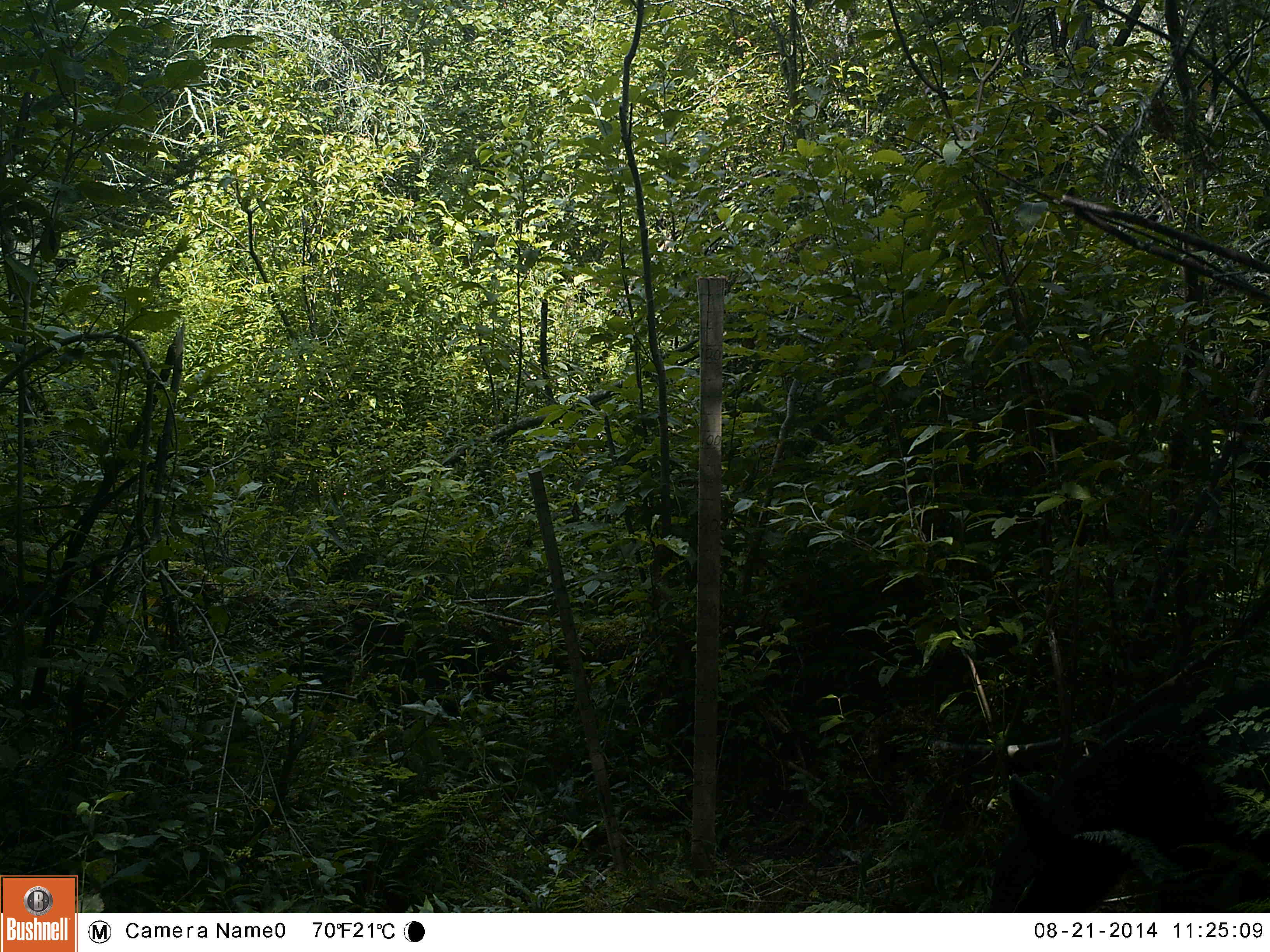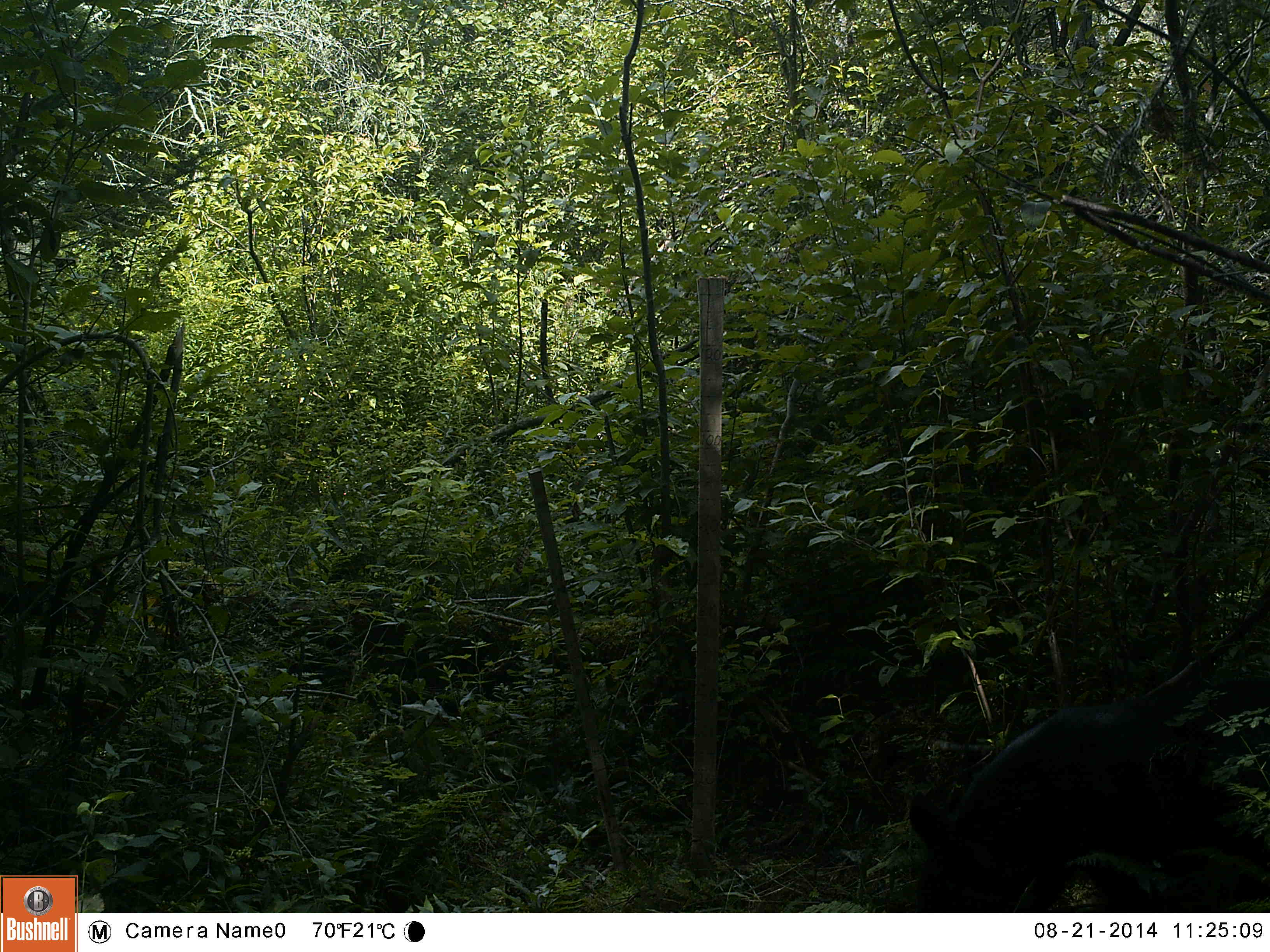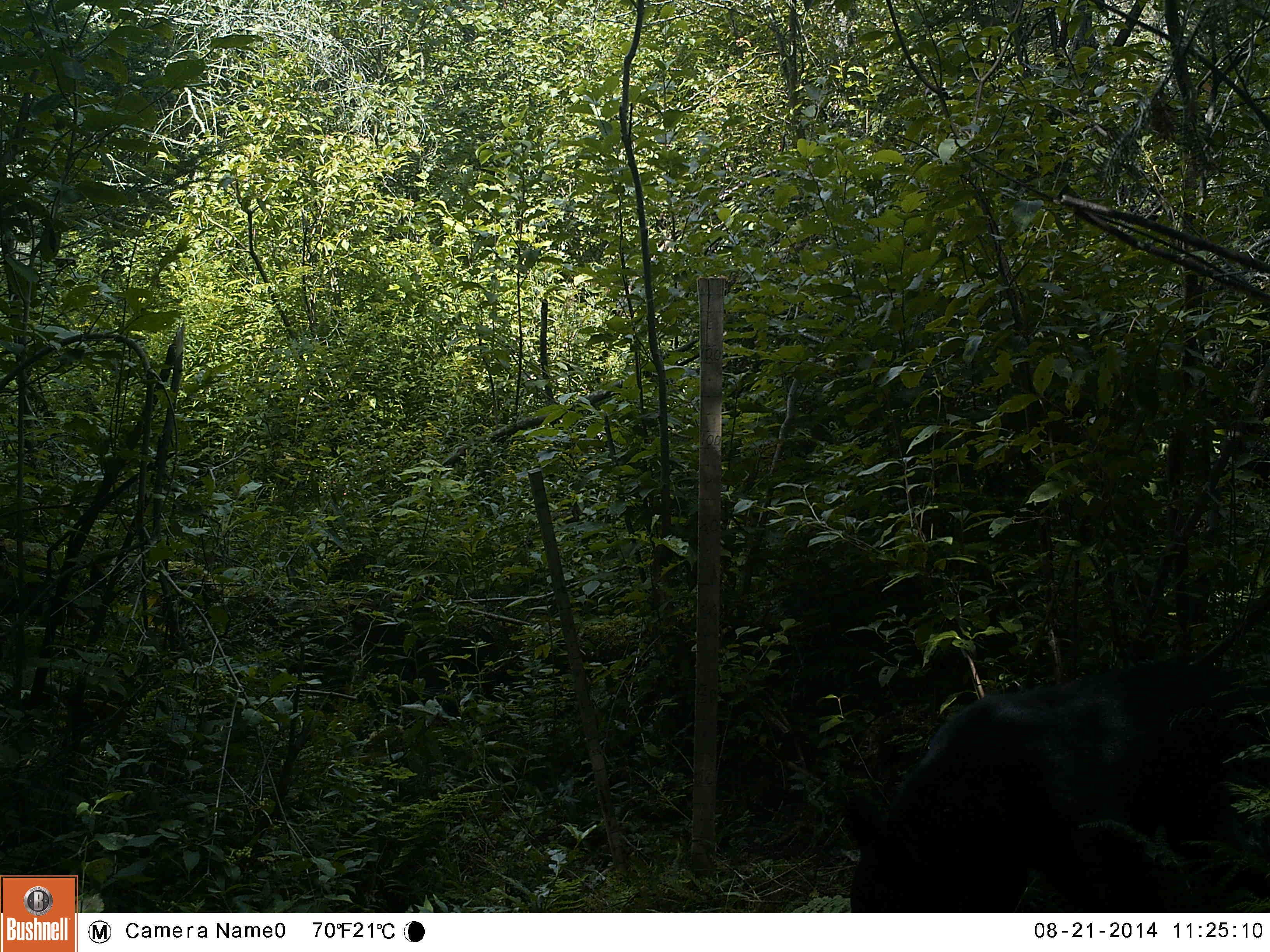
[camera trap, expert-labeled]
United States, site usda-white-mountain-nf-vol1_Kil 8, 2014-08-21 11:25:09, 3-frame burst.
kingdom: Animalia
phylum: Chordata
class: Mammalia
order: Carnivora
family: Ursidae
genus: Ursus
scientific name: Ursus americanus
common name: black bear